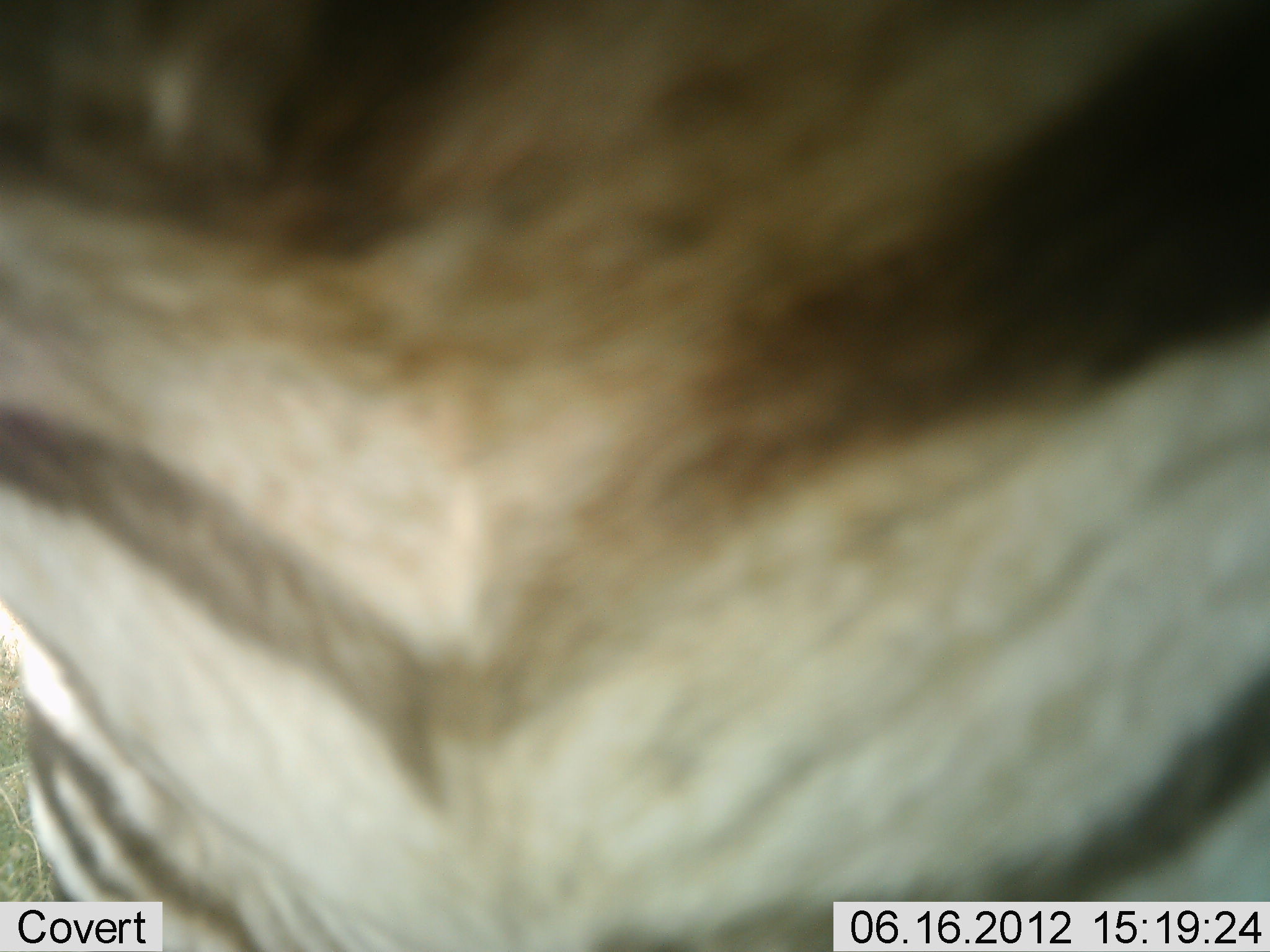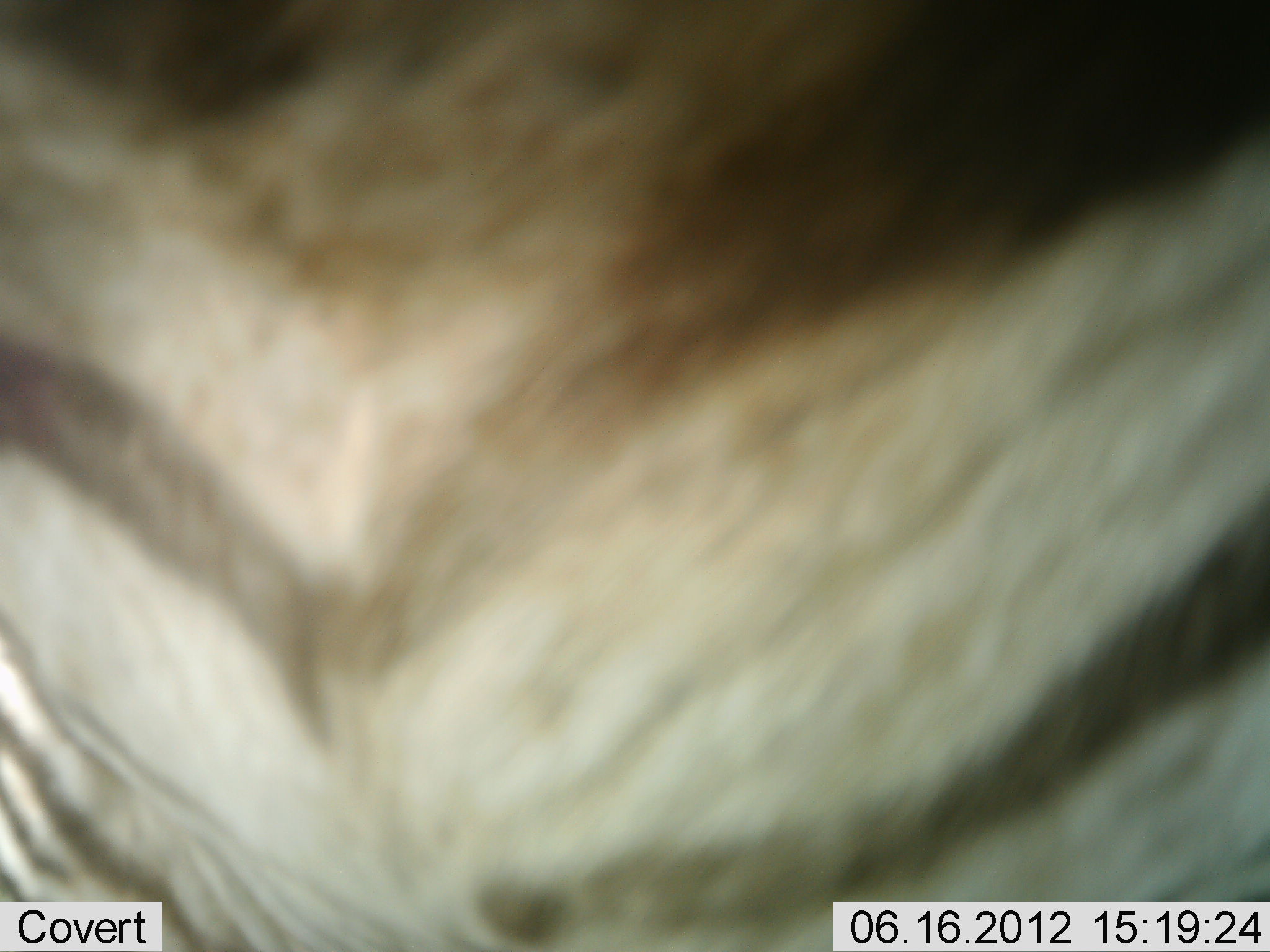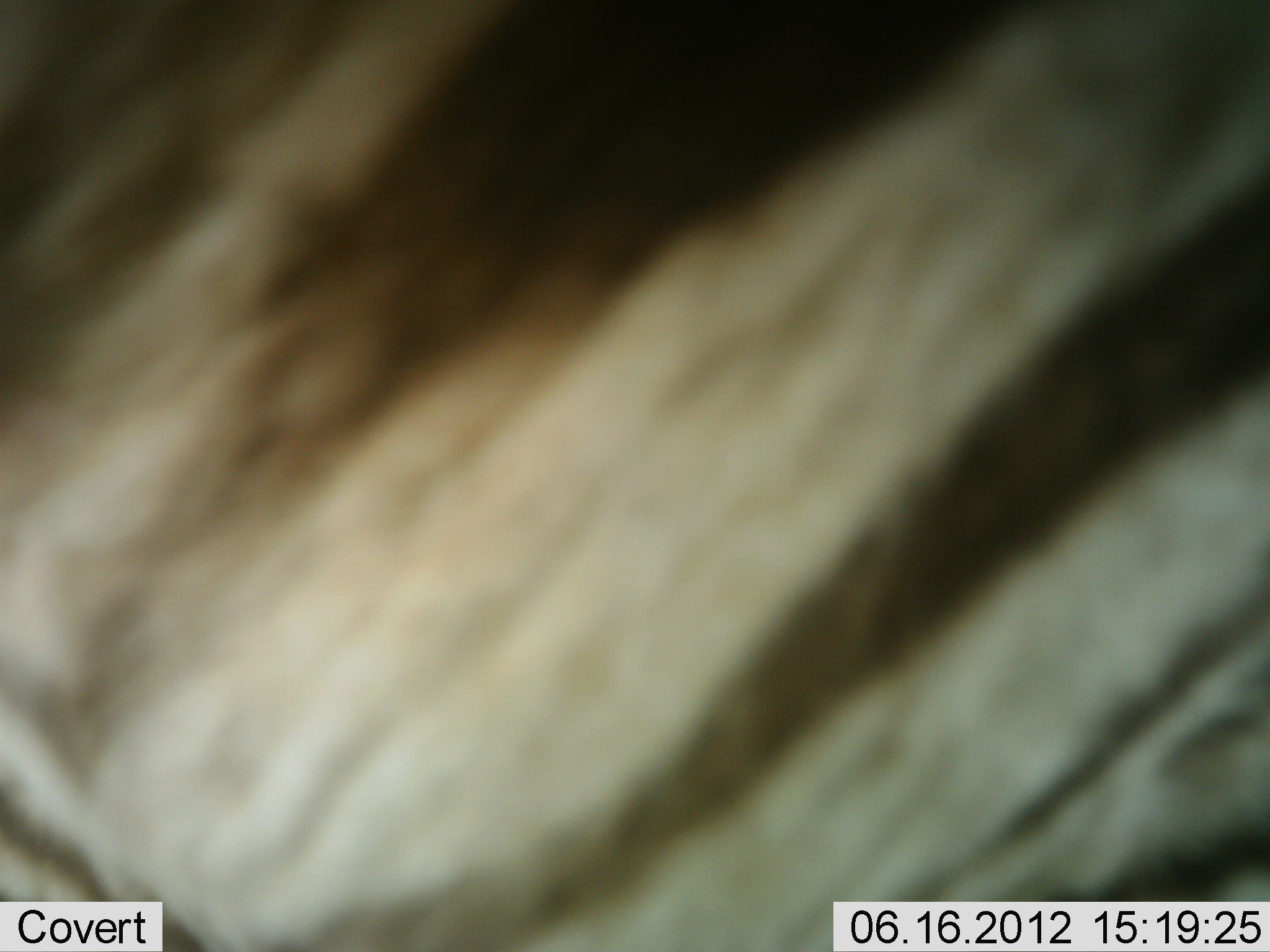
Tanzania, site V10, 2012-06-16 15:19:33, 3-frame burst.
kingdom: Animalia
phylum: Chordata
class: Mammalia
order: Perissodactyla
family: Equidae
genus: Equus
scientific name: Equus quagga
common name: plains zebra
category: zebra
Zebra (plains zebra) (Equus quagga), count 1. Behavior (volunteer vote fractions): standing 70%, resting 0%, moving 30%, interacting 0%. Young present (vote fraction): 0%. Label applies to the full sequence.